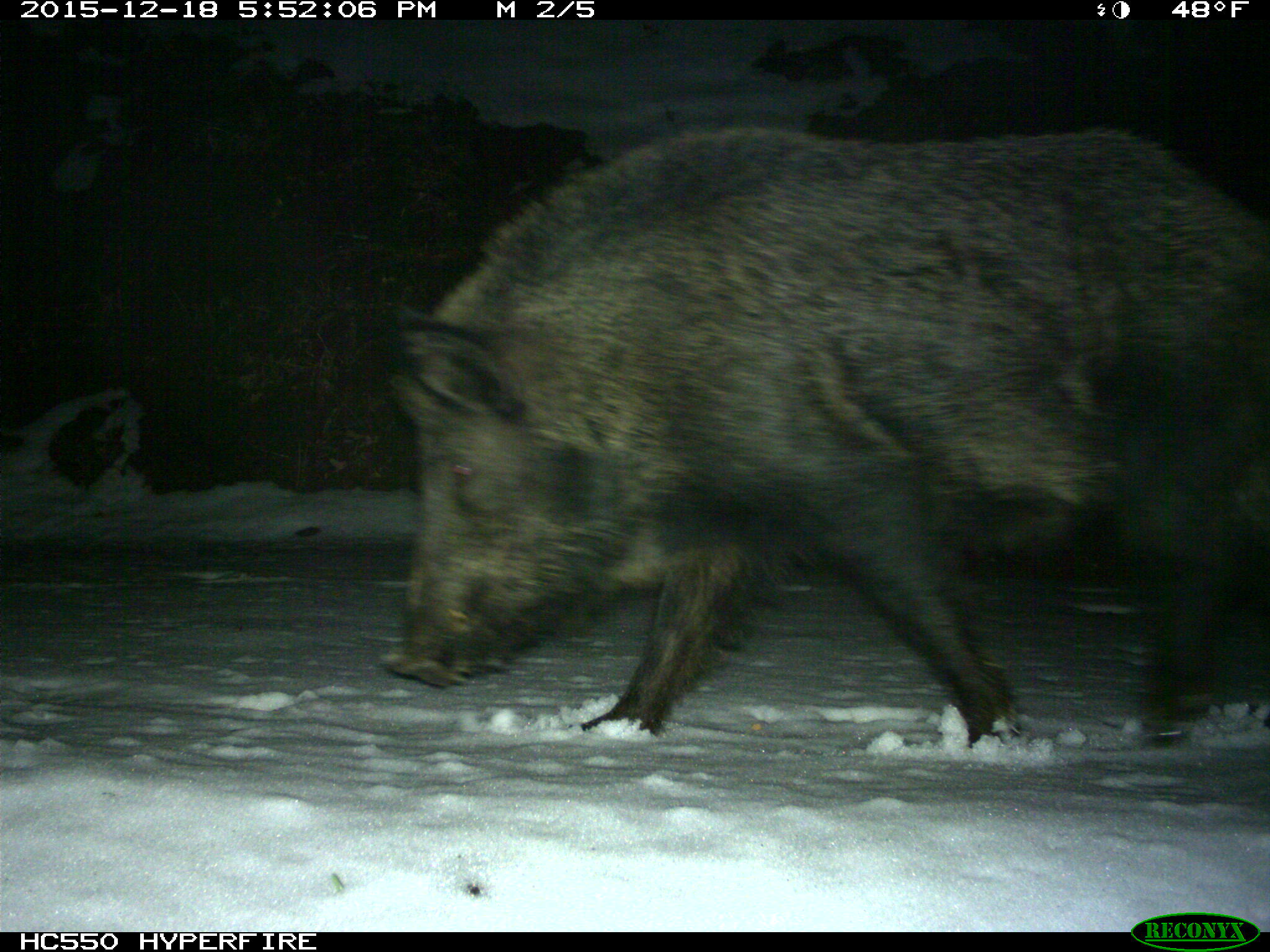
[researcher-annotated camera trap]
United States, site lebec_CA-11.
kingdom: Animalia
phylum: Chordata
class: Mammalia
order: Artiodactyla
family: Suidae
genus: Sus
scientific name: Sus scrofa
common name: wild boar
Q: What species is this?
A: Sus scrofa (wild boar).